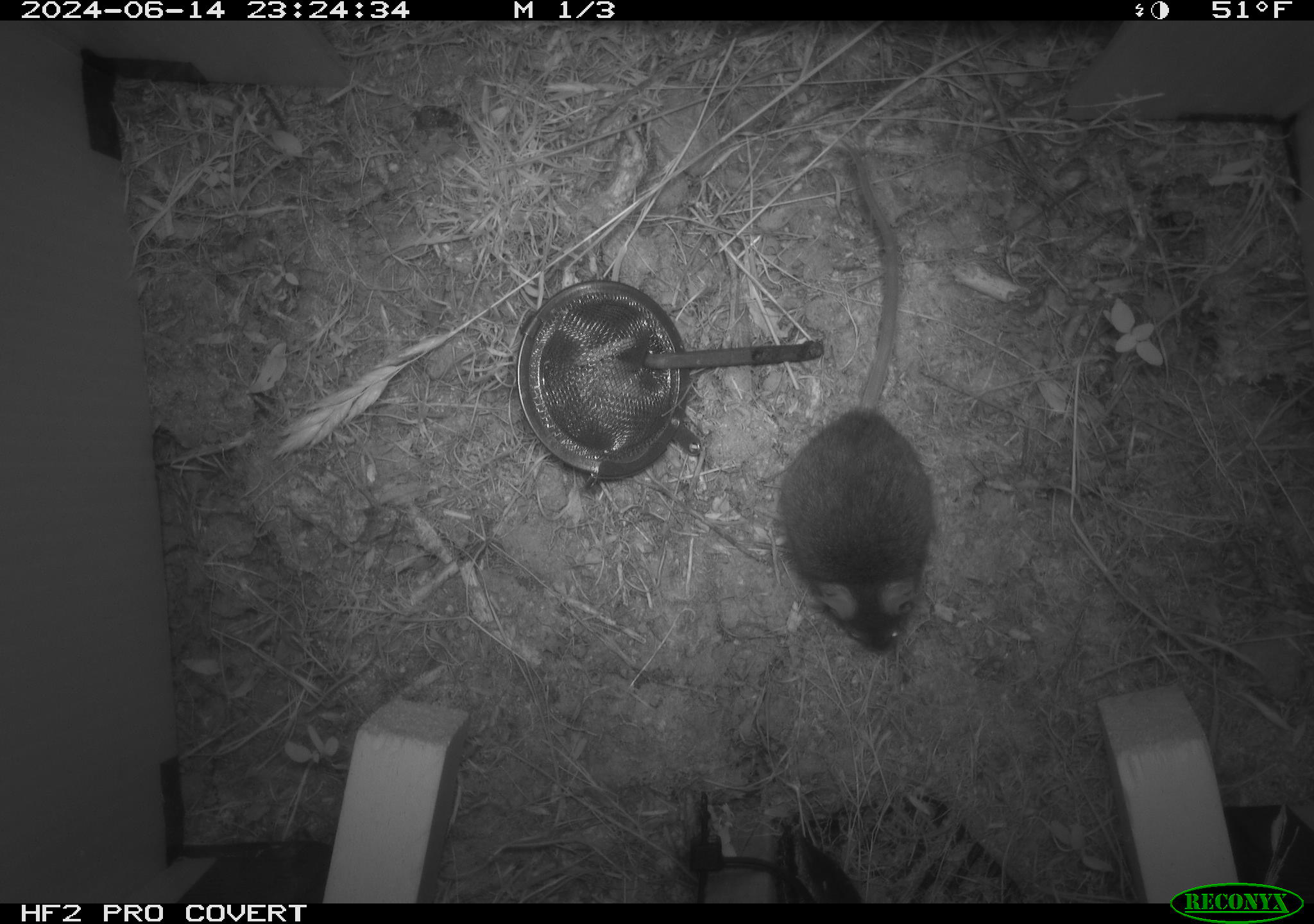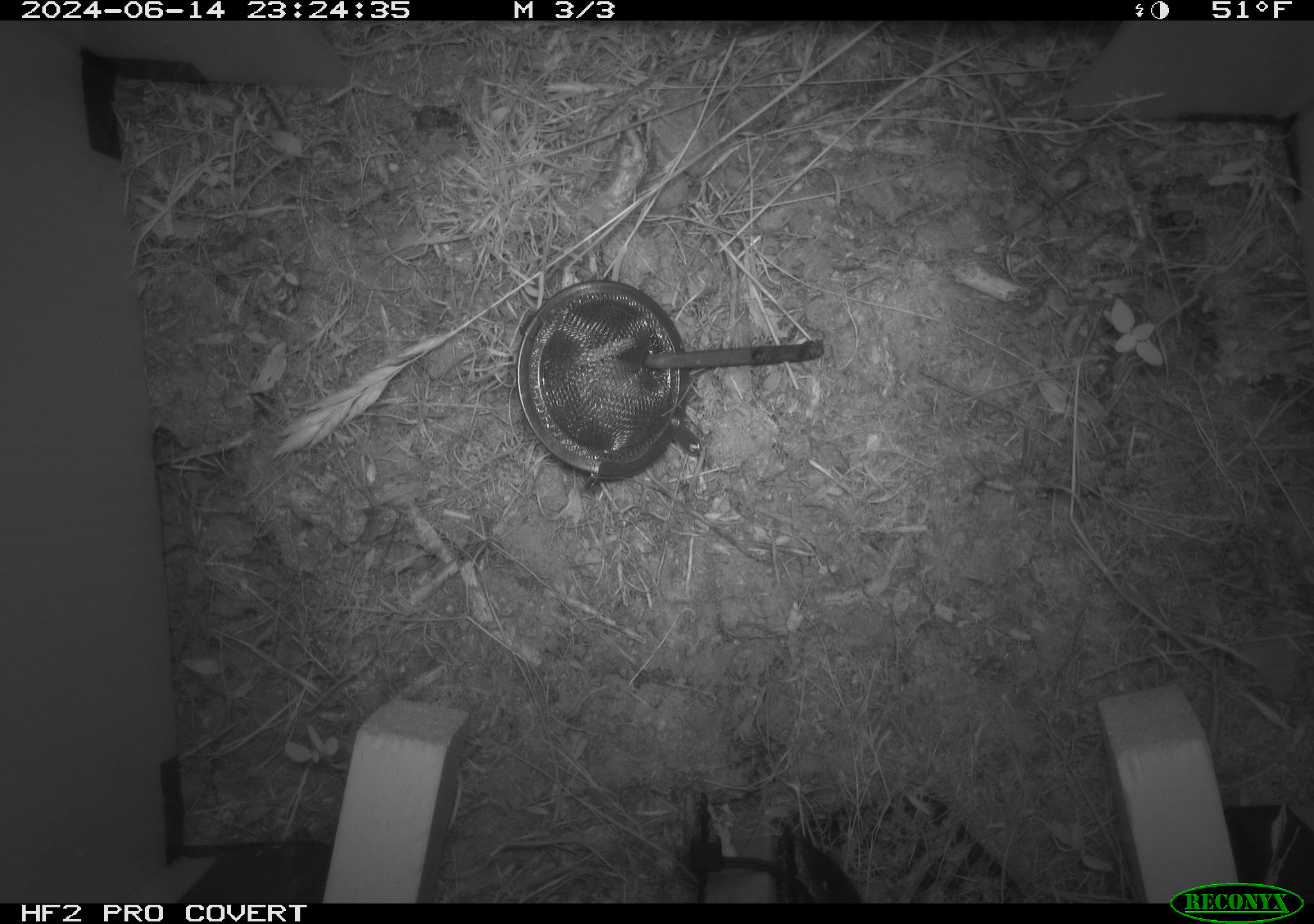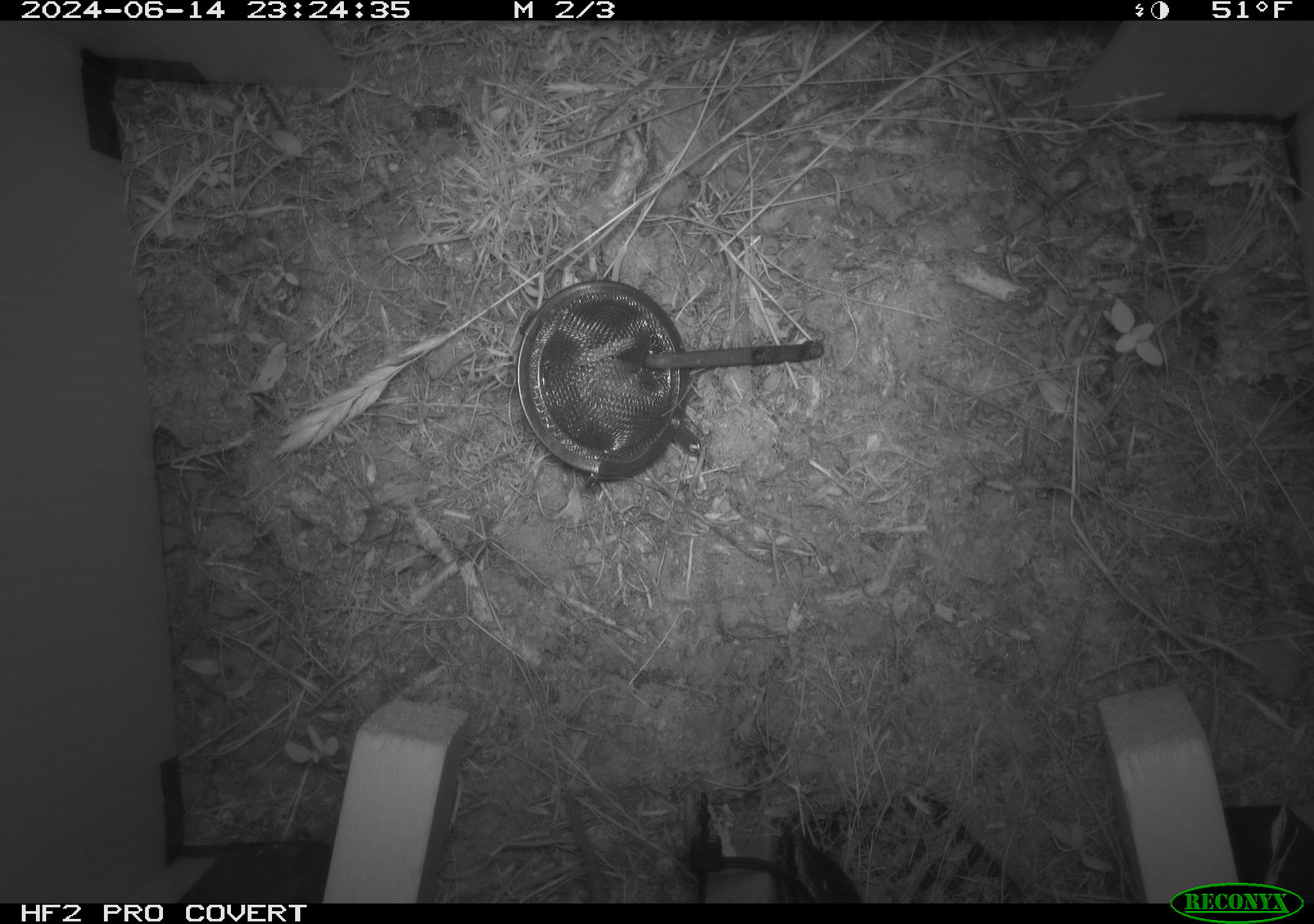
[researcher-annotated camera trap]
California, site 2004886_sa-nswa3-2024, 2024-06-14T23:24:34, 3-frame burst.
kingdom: Animalia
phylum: Chordata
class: Mammalia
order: Rodentia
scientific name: Rodentia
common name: rodent